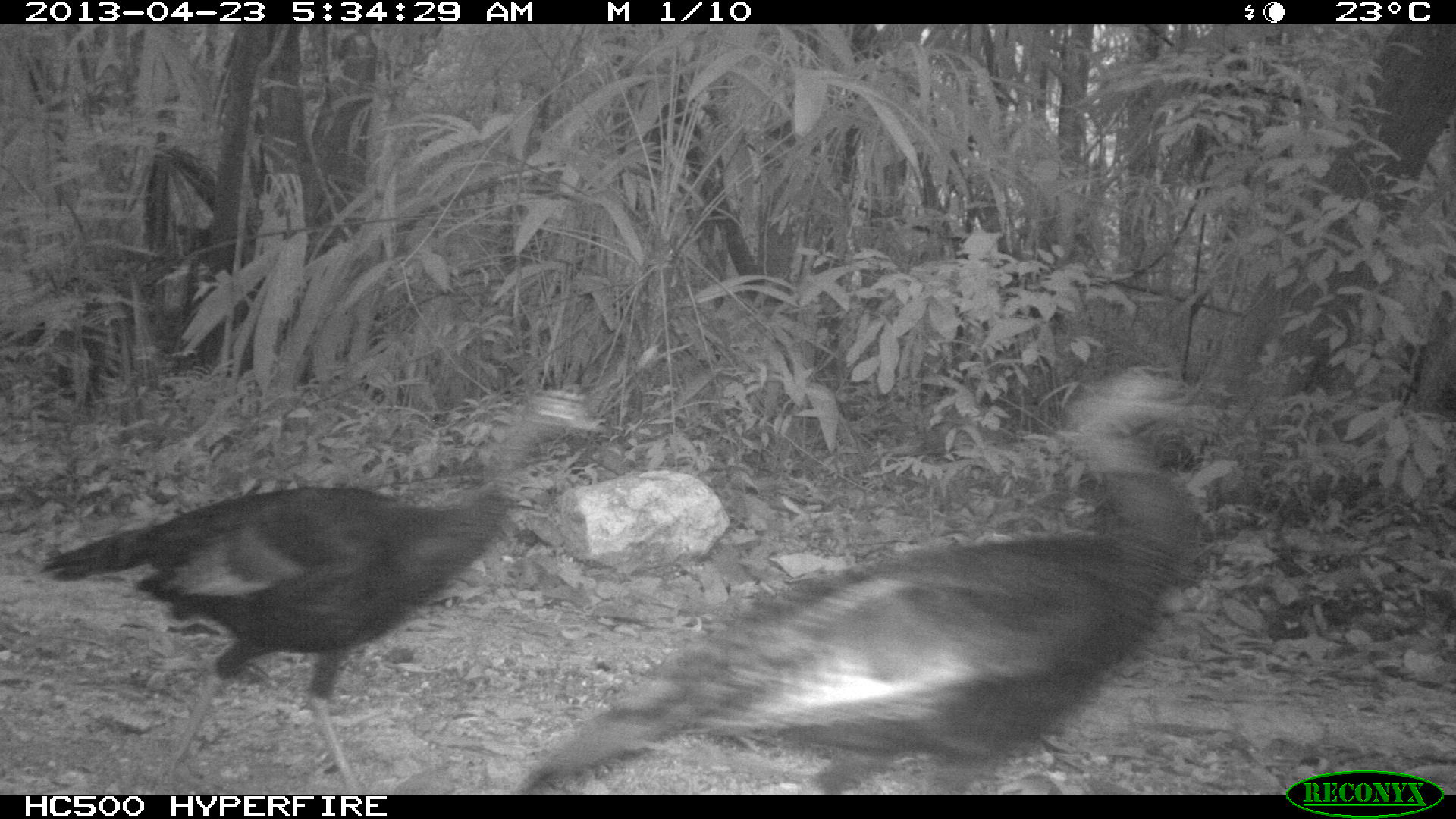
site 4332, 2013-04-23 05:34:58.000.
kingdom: Animalia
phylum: Chordata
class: Aves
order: Galliformes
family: Phasianidae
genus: Meleagris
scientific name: Meleagris ocellata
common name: ocellated turkey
Meleagris ocellata (ocellated turkey), count 3.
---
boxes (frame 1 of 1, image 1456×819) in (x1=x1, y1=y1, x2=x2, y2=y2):
meleagris ocellata: (x1=506, y1=360, x2=1224, y2=794); (x1=30, y1=379, x2=610, y2=794)